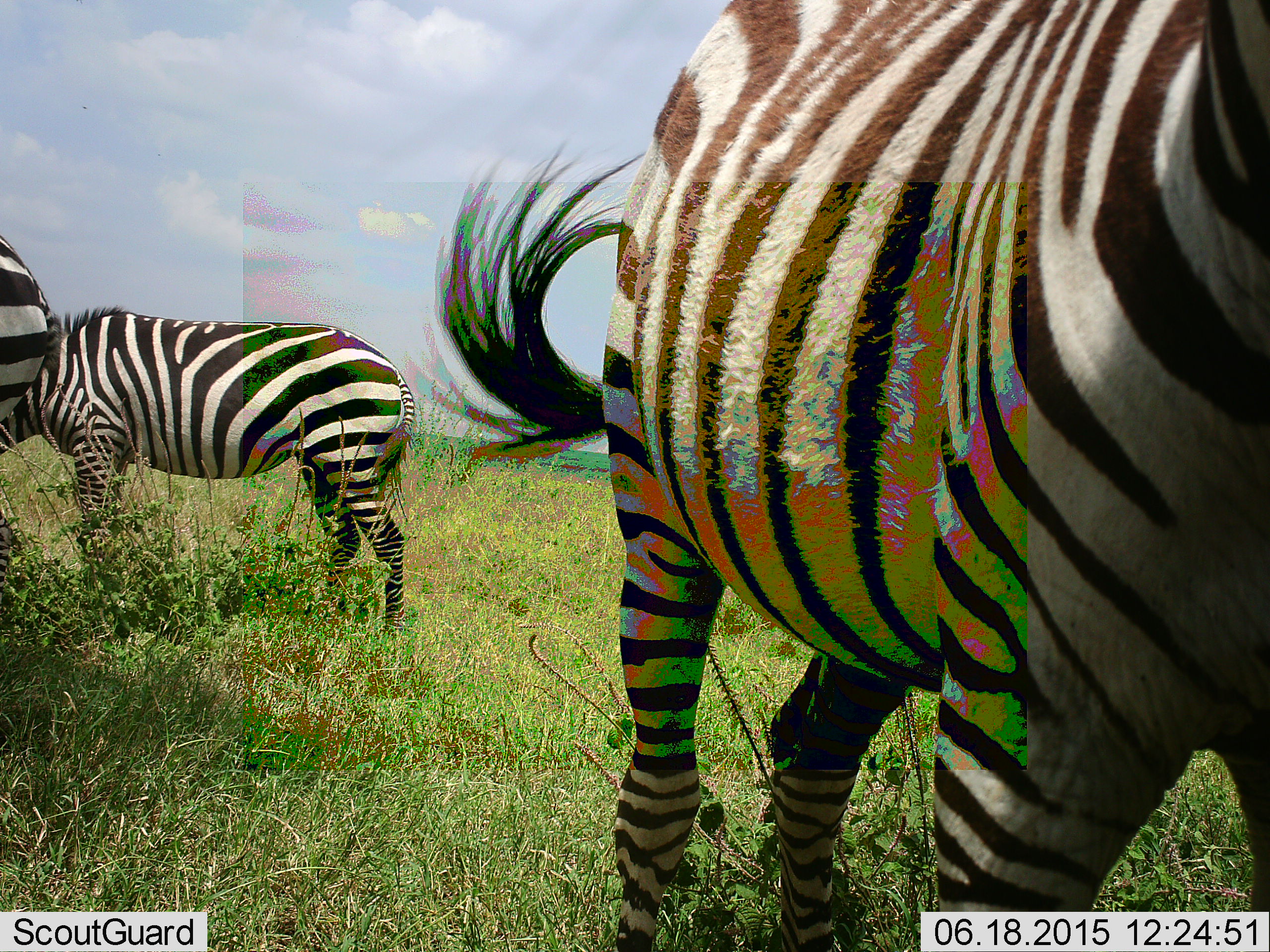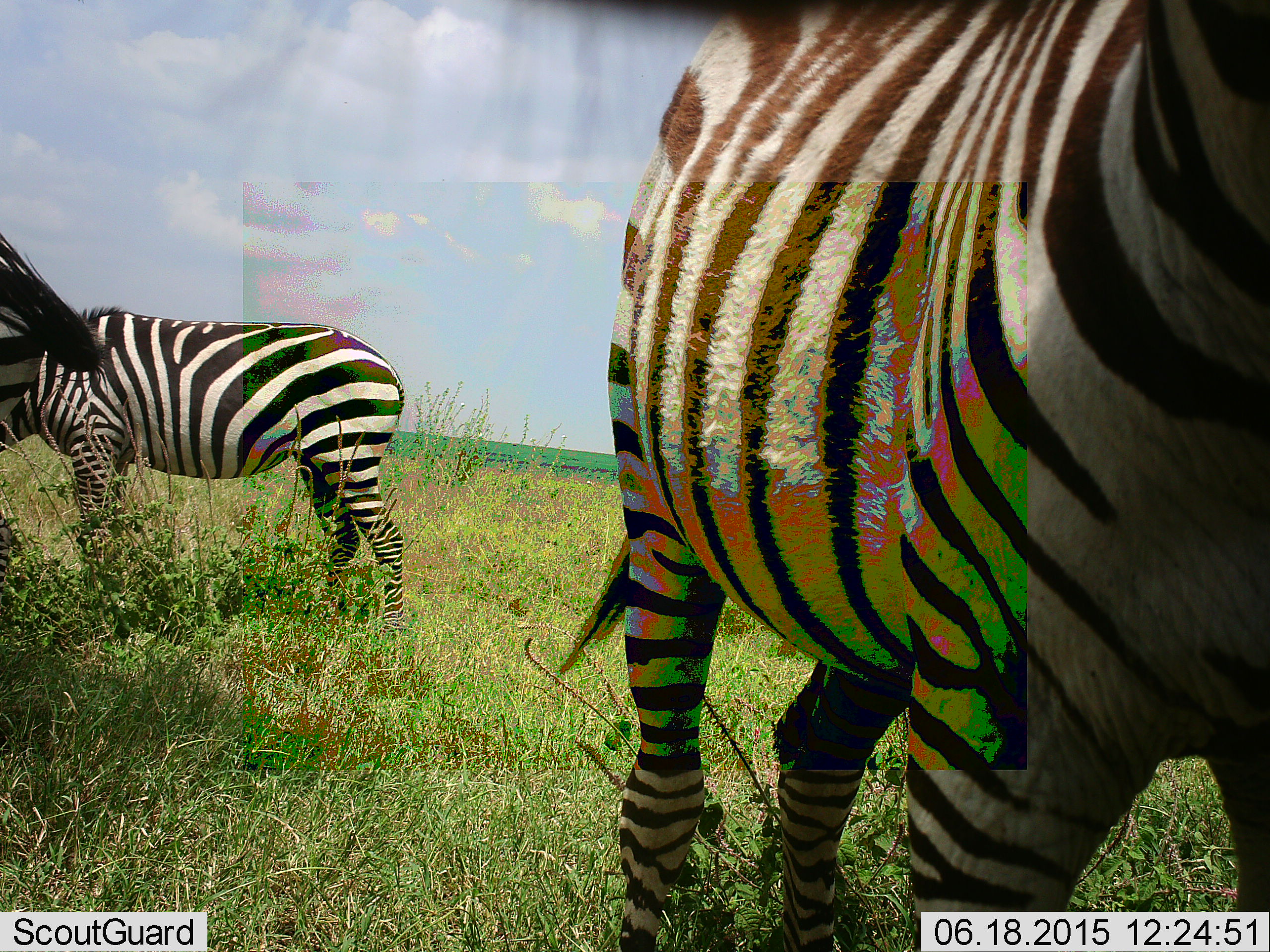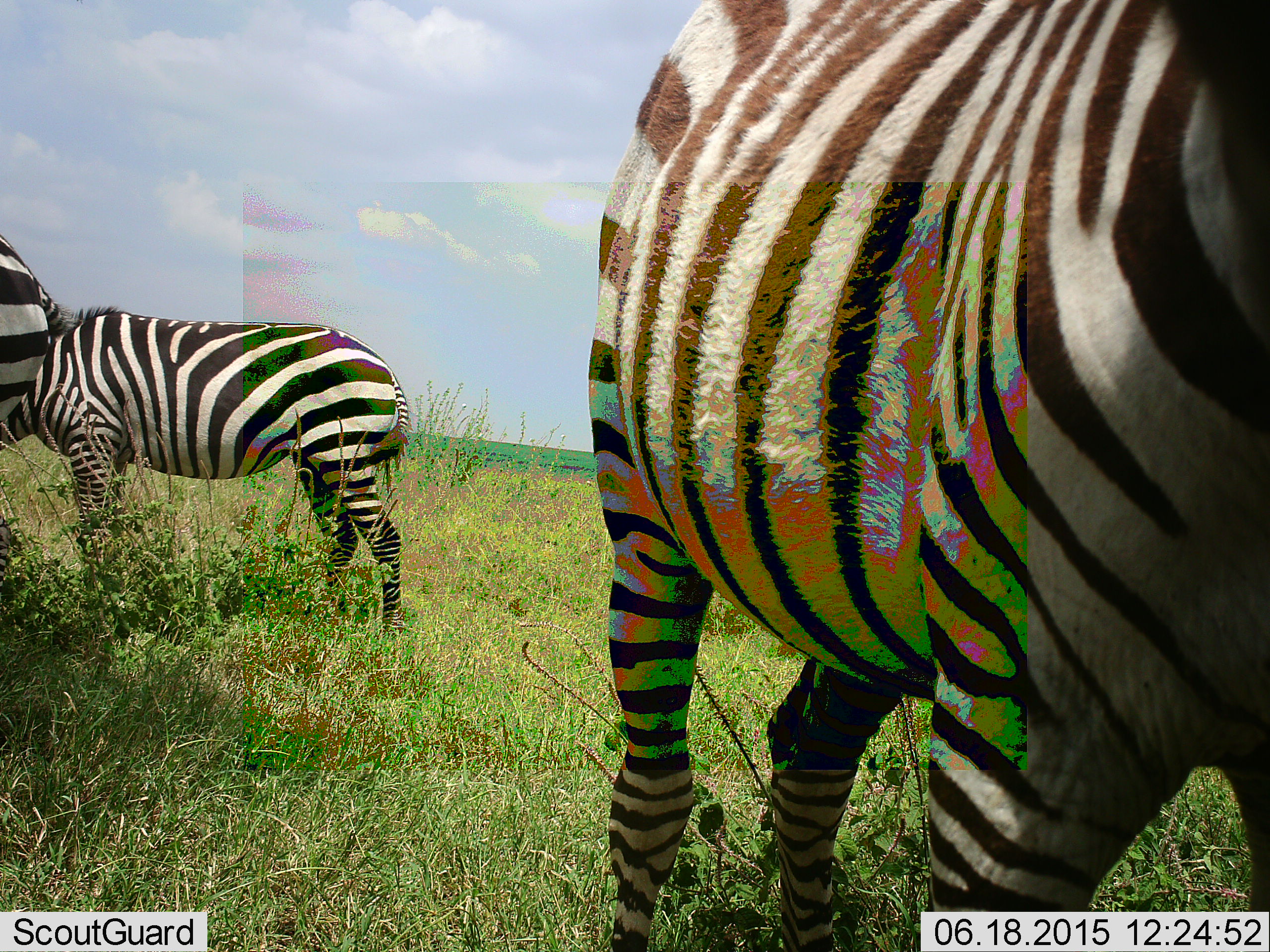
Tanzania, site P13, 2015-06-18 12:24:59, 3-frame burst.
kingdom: Animalia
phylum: Chordata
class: Mammalia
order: Perissodactyla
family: Equidae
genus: Equus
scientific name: Equus quagga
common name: plains zebra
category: zebra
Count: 3.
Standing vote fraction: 100%.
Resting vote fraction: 0%.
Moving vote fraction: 10%.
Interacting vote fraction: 0%.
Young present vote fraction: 0%.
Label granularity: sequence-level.